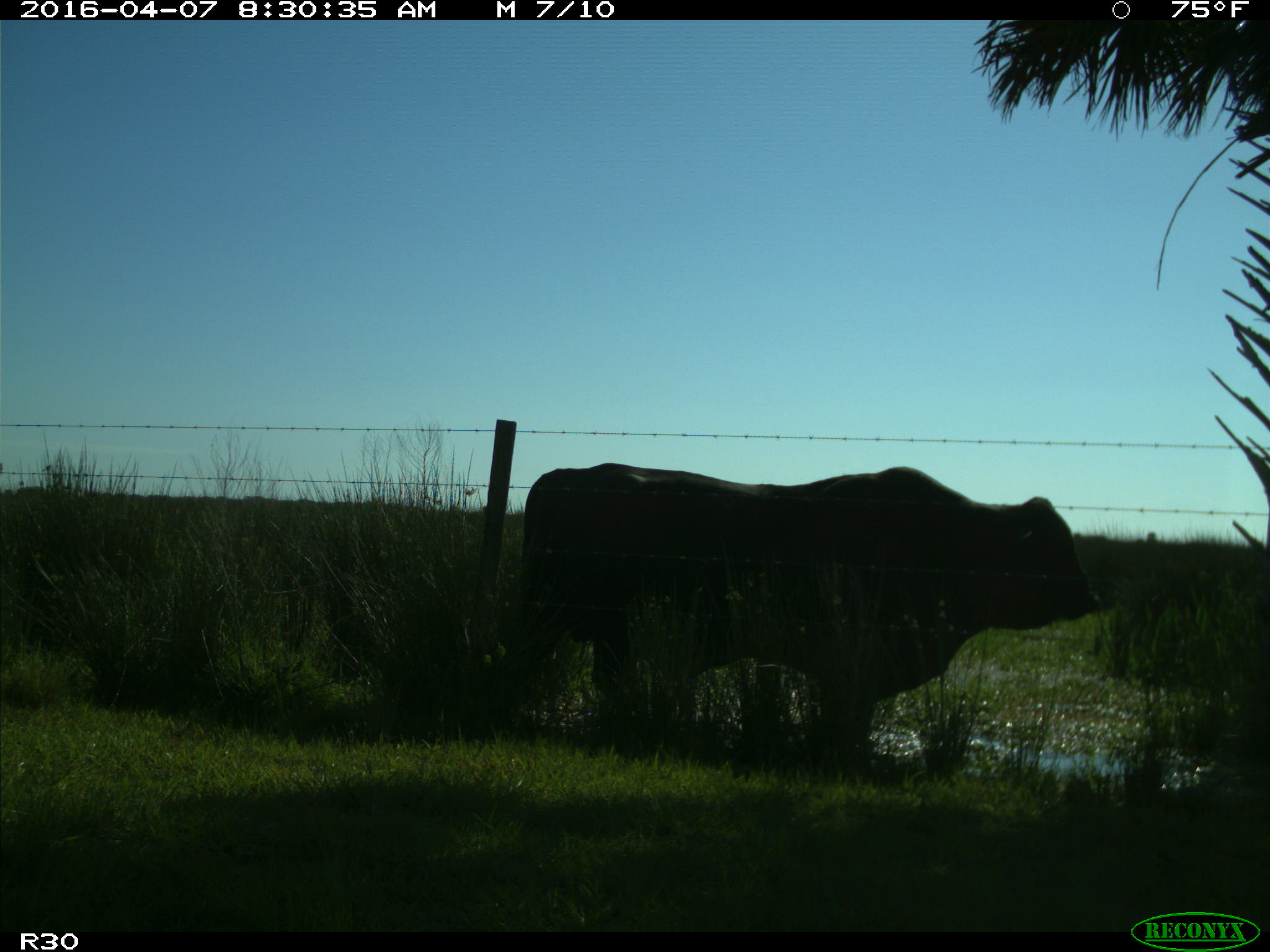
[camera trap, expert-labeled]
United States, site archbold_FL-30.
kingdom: Animalia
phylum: Chordata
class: Mammalia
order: Artiodactyla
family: Bovidae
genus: Bos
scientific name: Bos taurus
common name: domestic cow